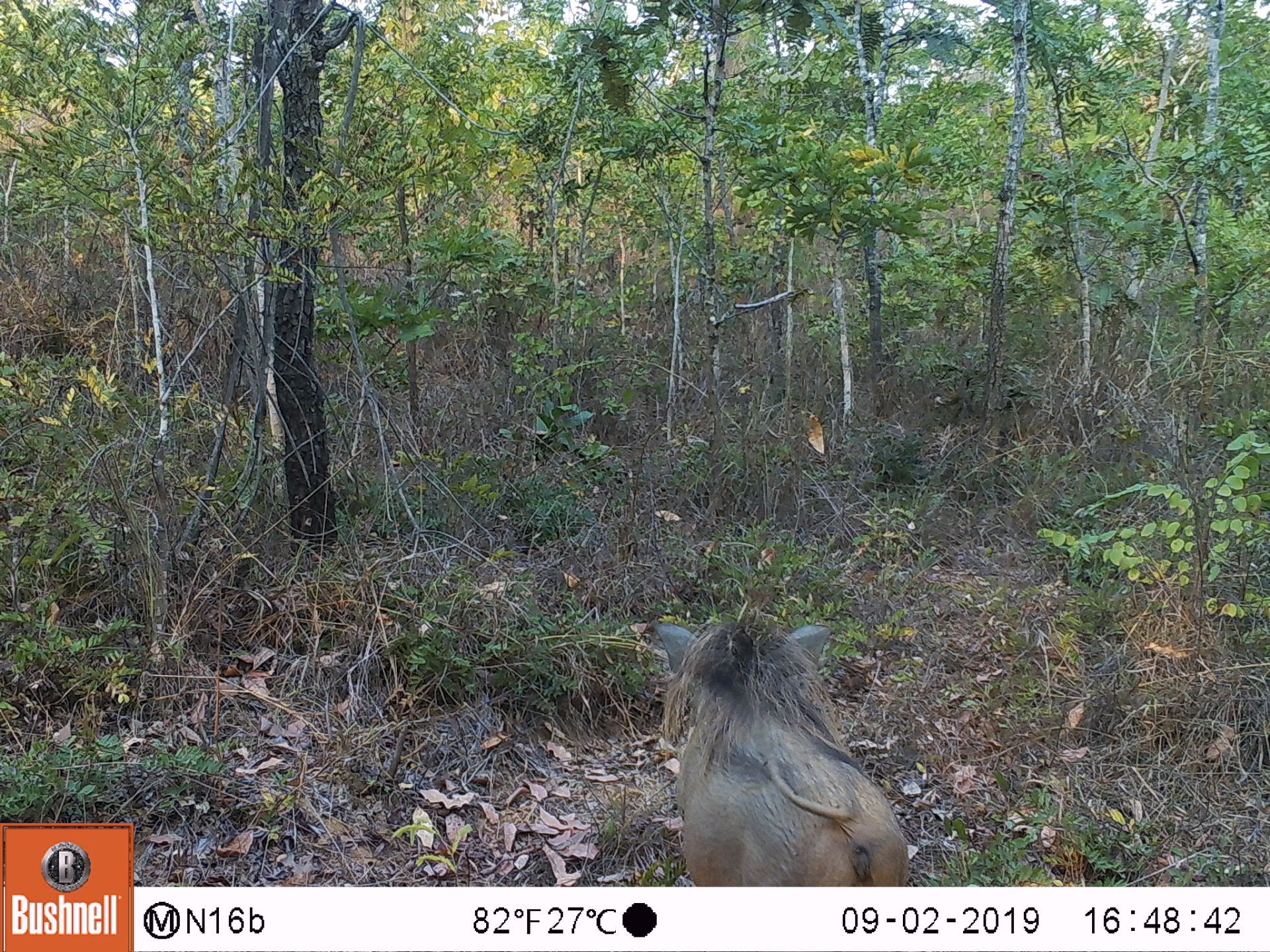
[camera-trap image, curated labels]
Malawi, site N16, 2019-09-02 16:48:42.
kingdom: Animalia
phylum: Chordata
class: Mammalia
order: Artiodactyla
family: Suidae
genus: Phacochoerus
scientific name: Phacochoerus africanus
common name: common warthog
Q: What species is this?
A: Common warthog (Phacochoerus africanus).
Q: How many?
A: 1.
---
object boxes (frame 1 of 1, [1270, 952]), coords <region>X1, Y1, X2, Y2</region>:
common warthog: <region>647, 617, 912, 885</region>